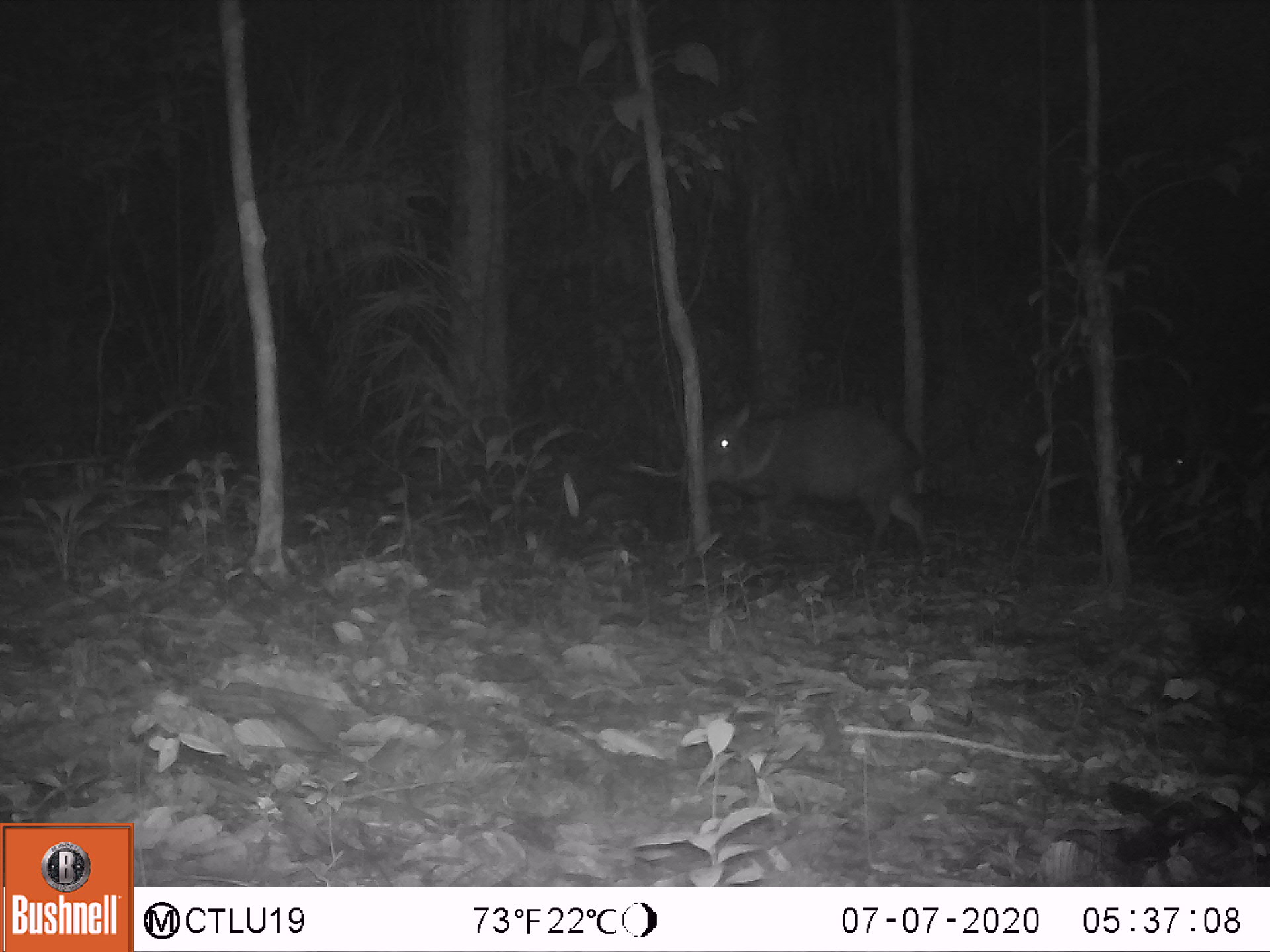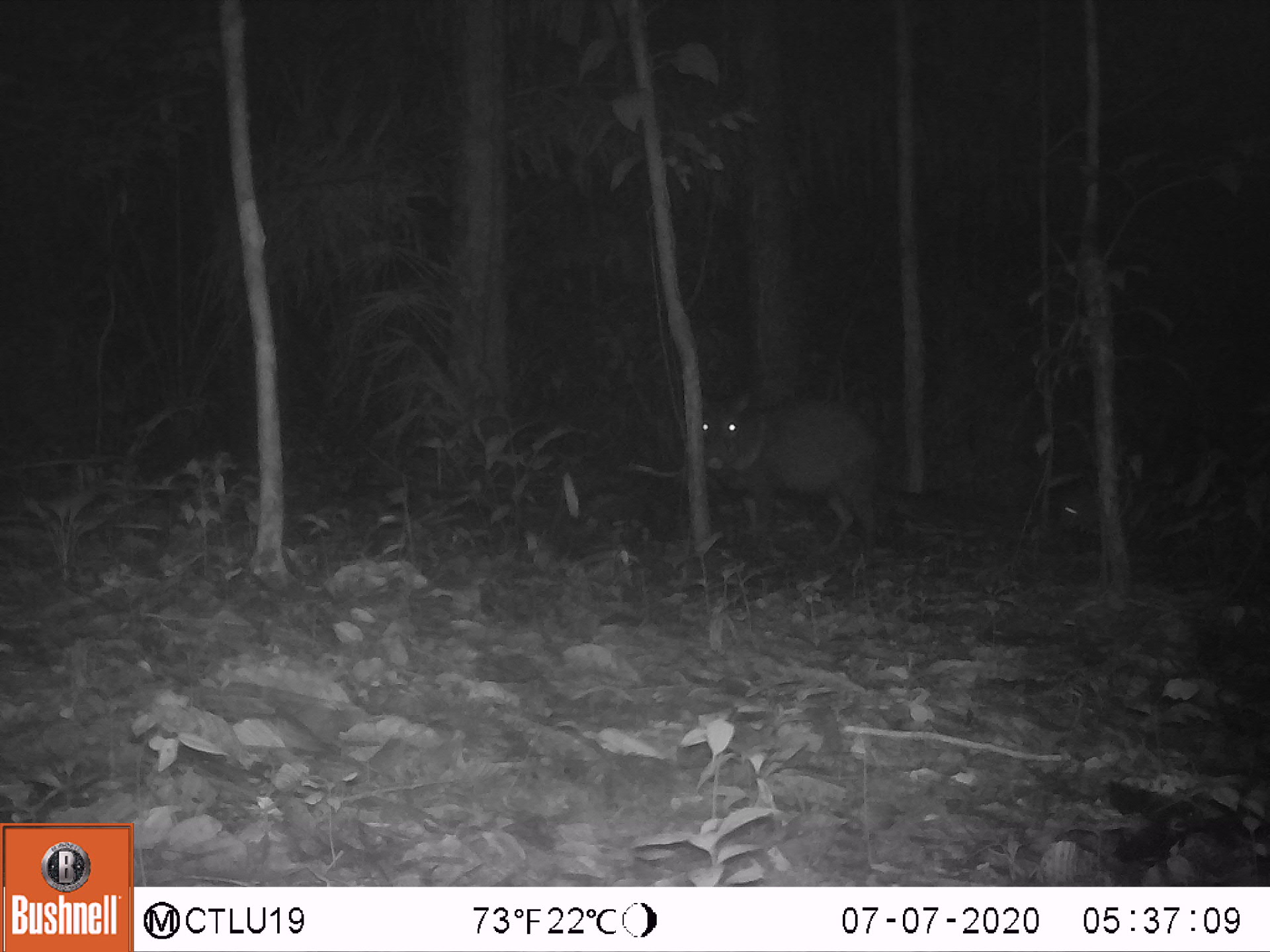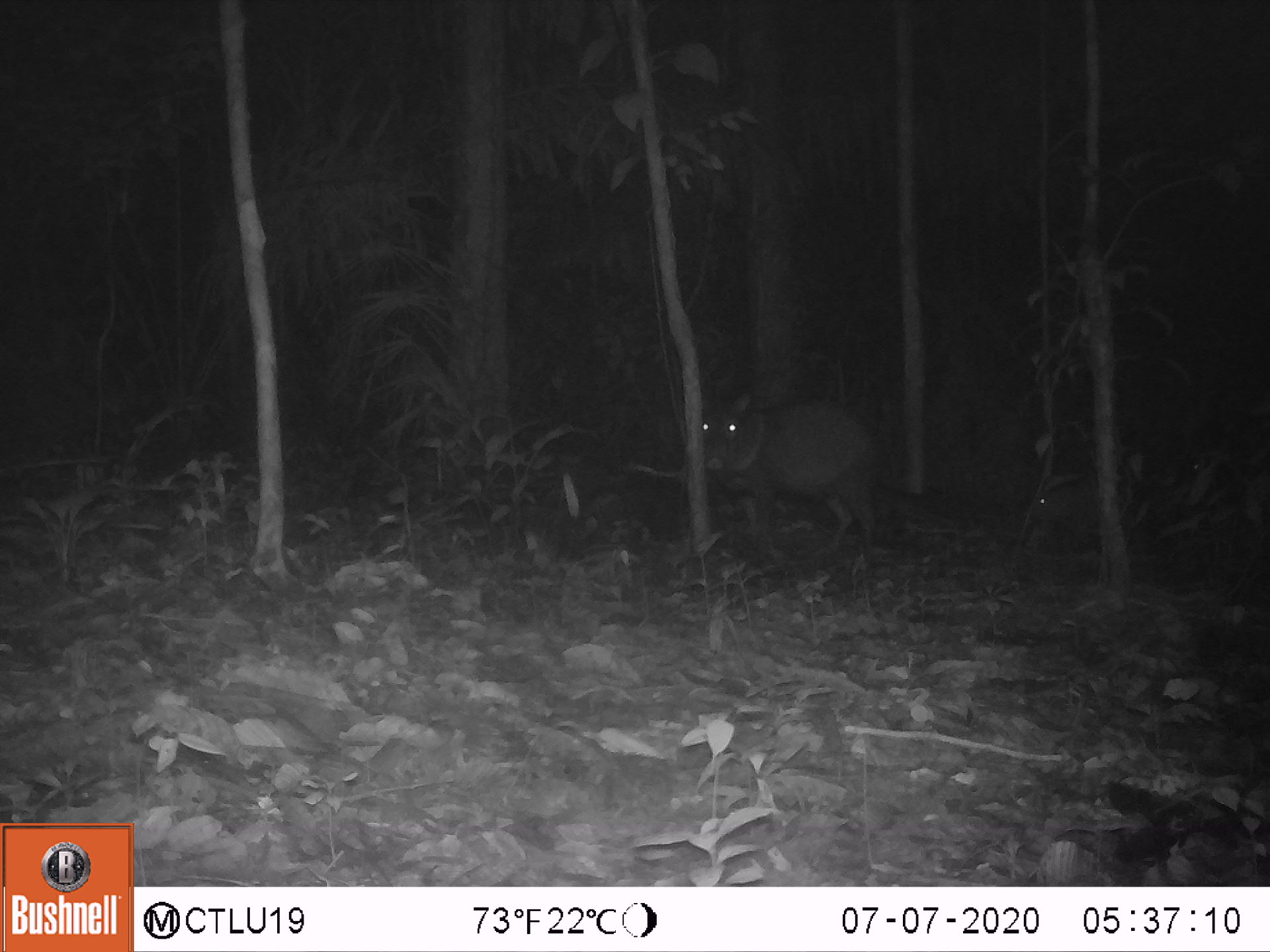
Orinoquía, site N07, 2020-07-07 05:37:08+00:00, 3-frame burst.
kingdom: Animalia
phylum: Chordata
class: Mammalia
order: Artiodactyla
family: Tayassuidae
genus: Pecari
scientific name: Pecari tajacu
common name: collared peccary